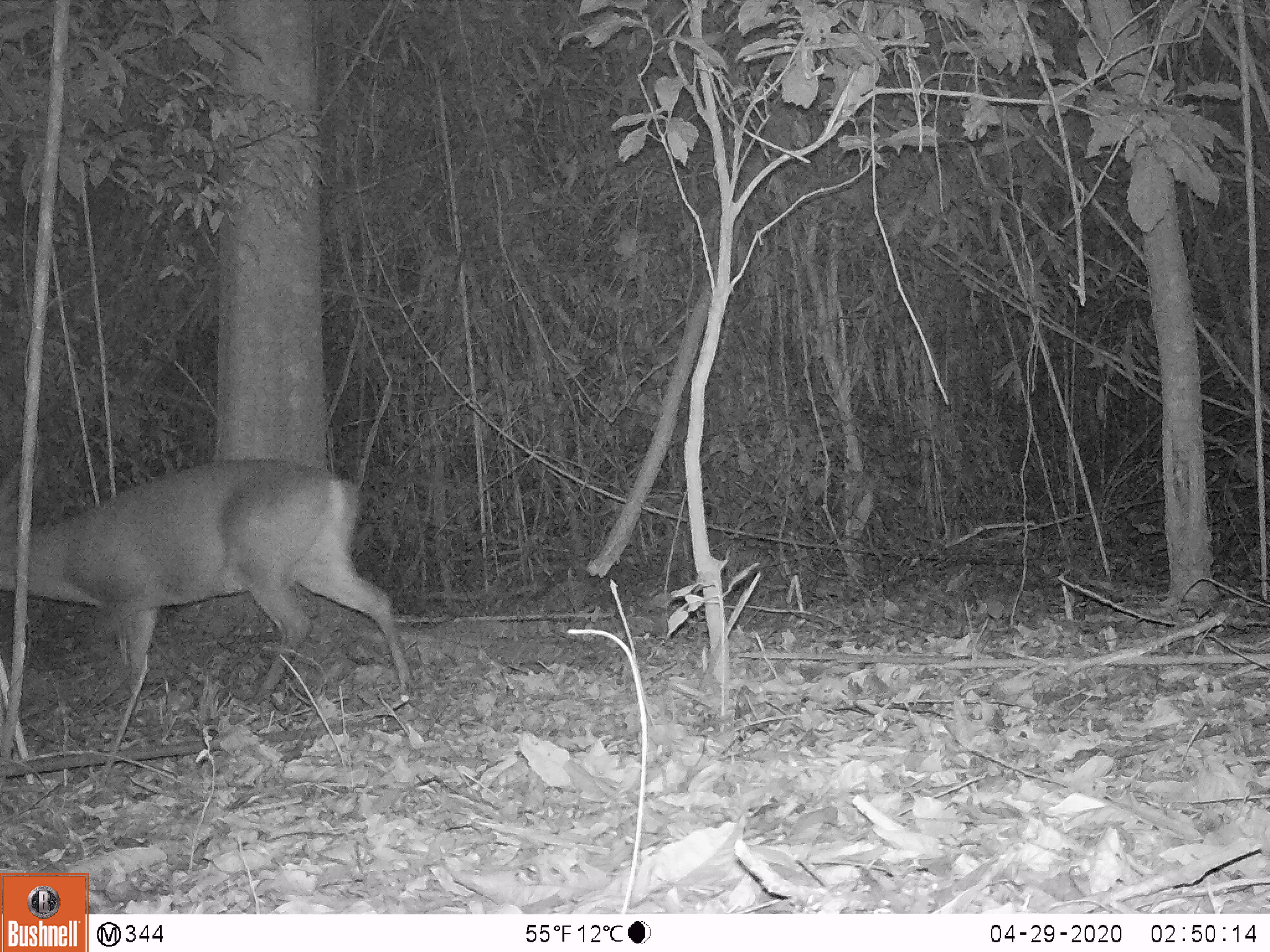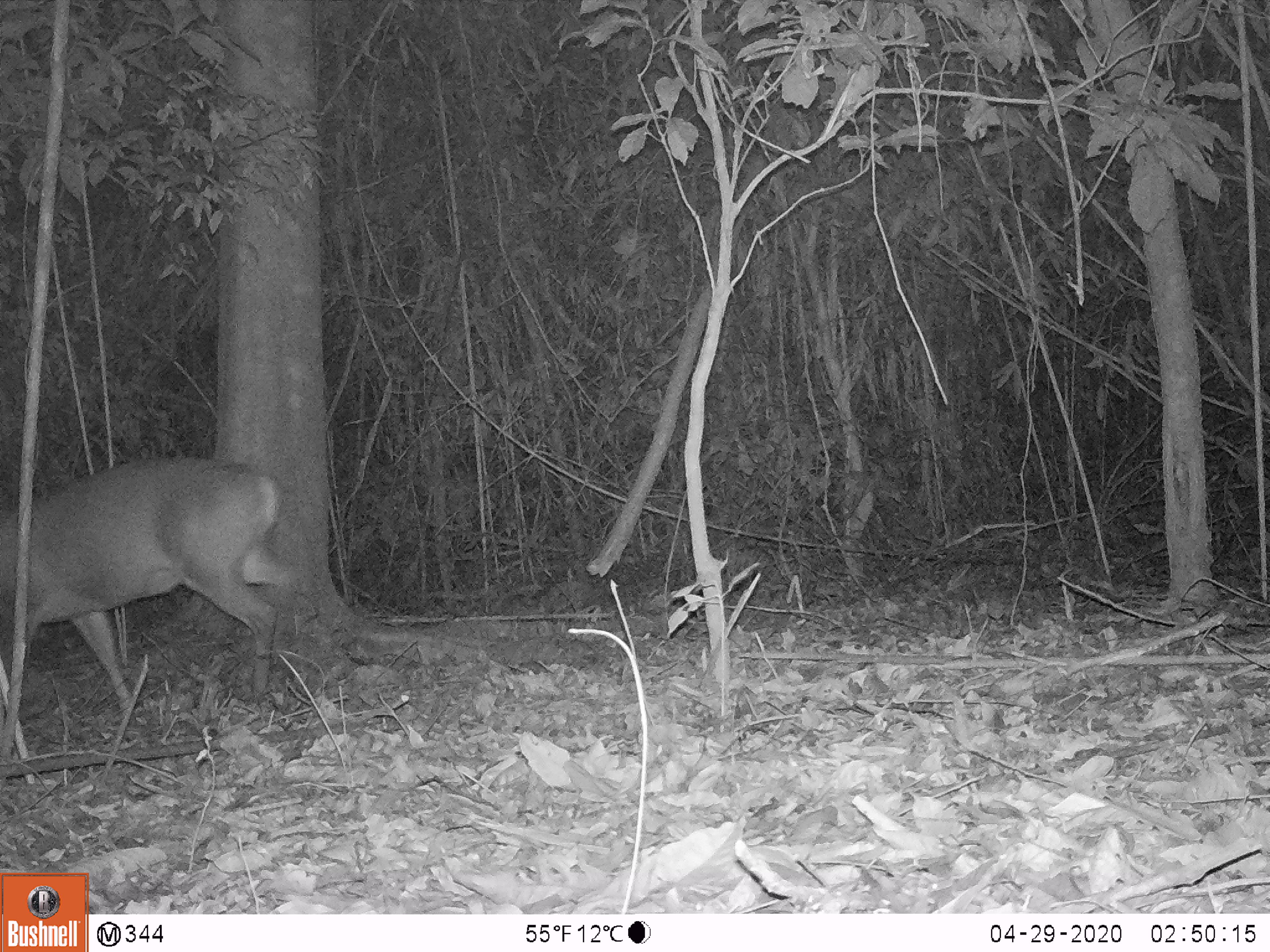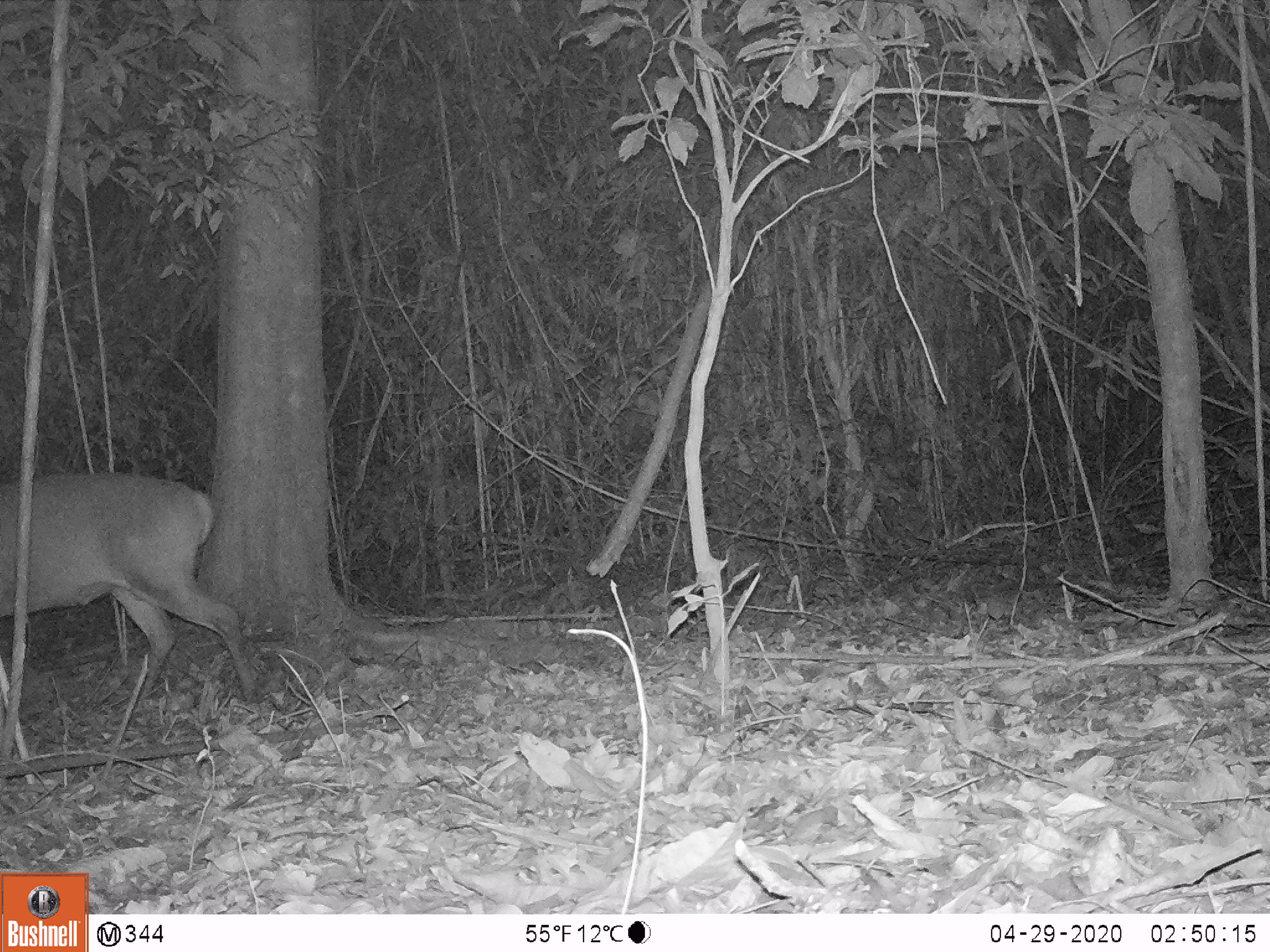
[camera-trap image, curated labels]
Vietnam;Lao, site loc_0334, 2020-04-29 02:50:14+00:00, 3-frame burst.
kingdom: Animalia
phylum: Chordata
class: Mammalia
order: Artiodactyla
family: Cervidae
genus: Muntiacus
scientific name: Muntiacus vuquangensis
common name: large-antlered muntjac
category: large antlered muntjac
Large antlered muntjac (large-antlered muntjac) (Muntiacus vuquangensis). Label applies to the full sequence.